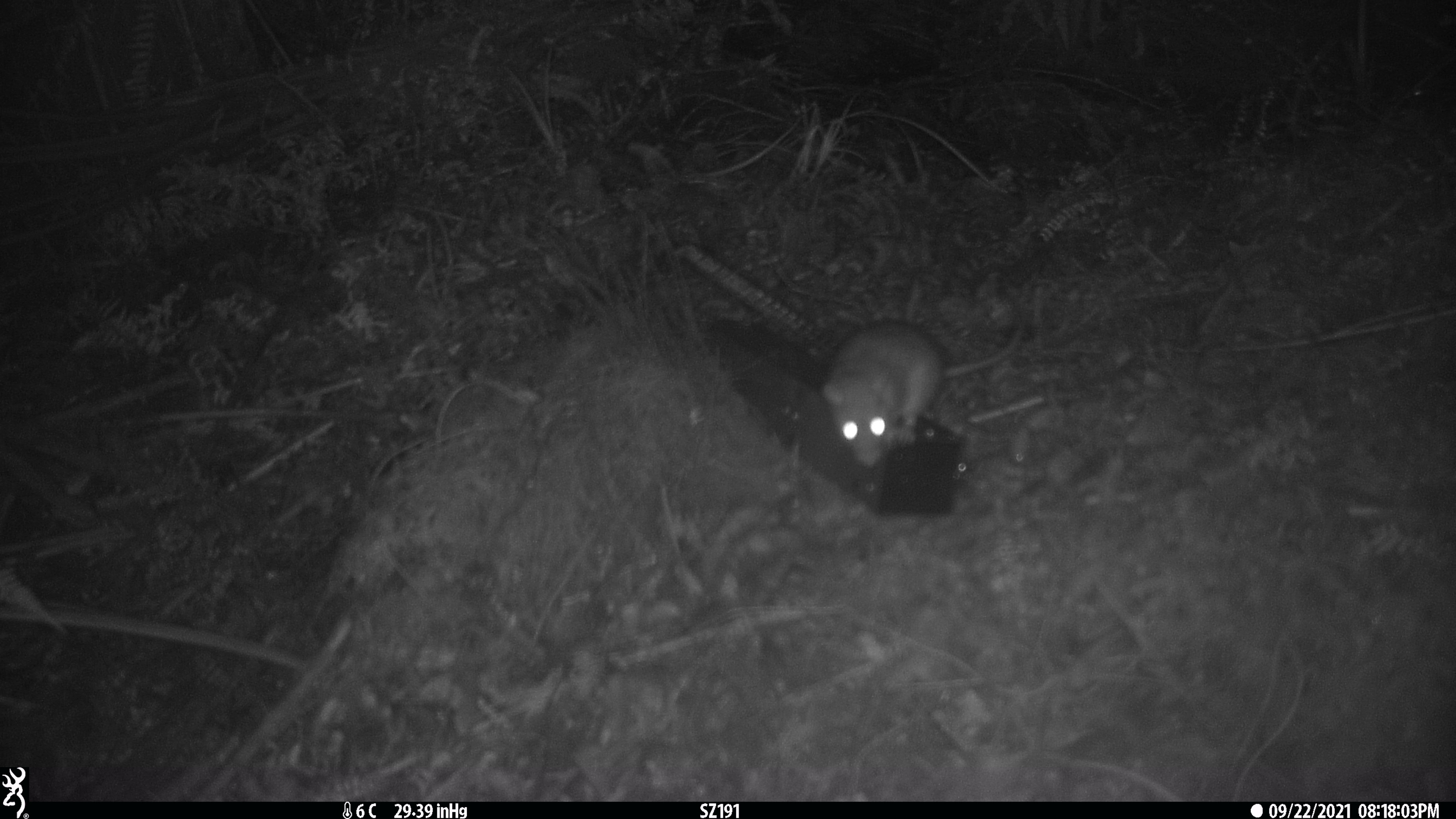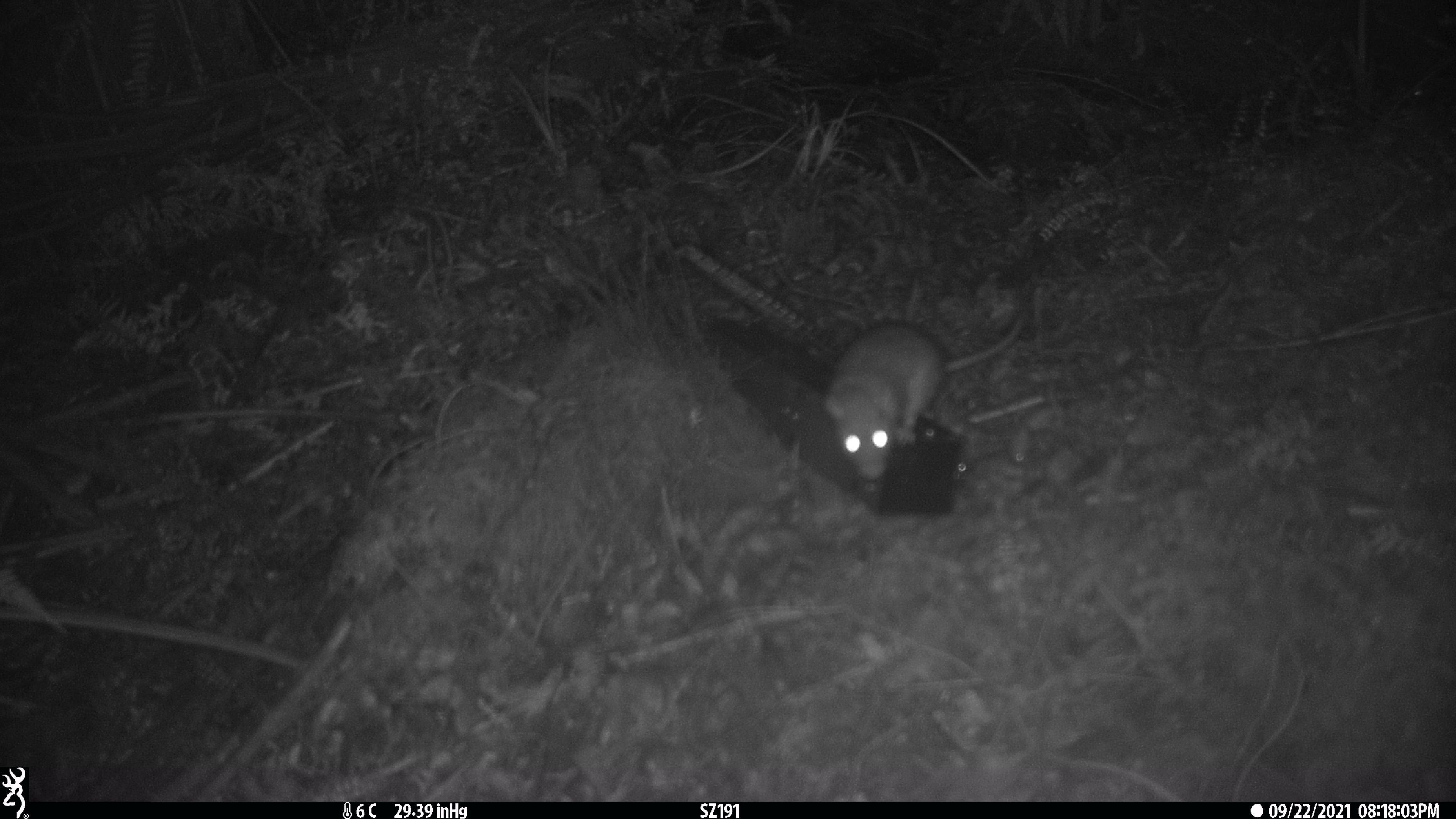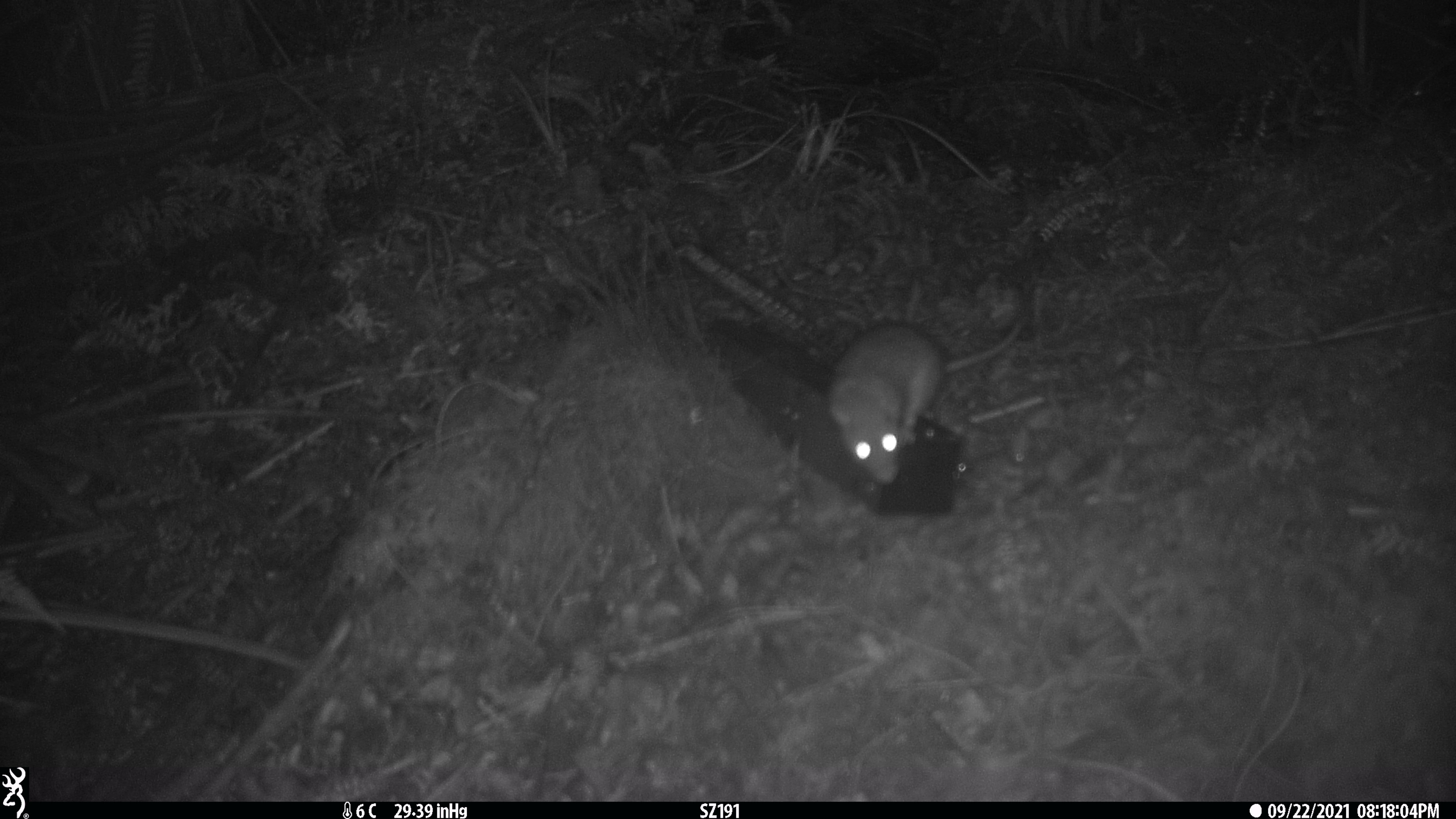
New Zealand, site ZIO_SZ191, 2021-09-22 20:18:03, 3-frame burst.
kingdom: Animalia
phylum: Chordata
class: Mammalia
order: Rodentia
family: Muridae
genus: Rattus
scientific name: Rattus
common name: rat